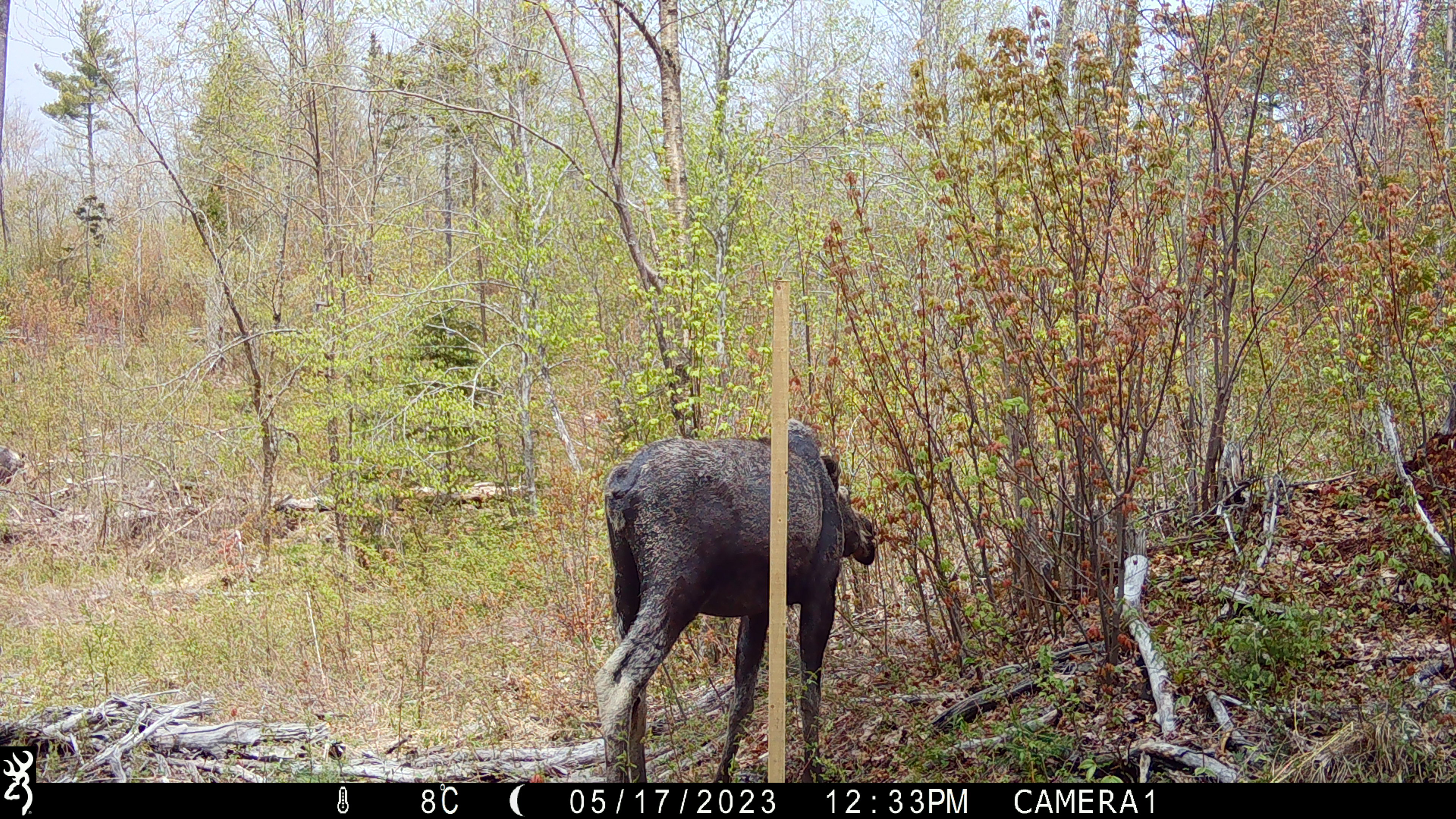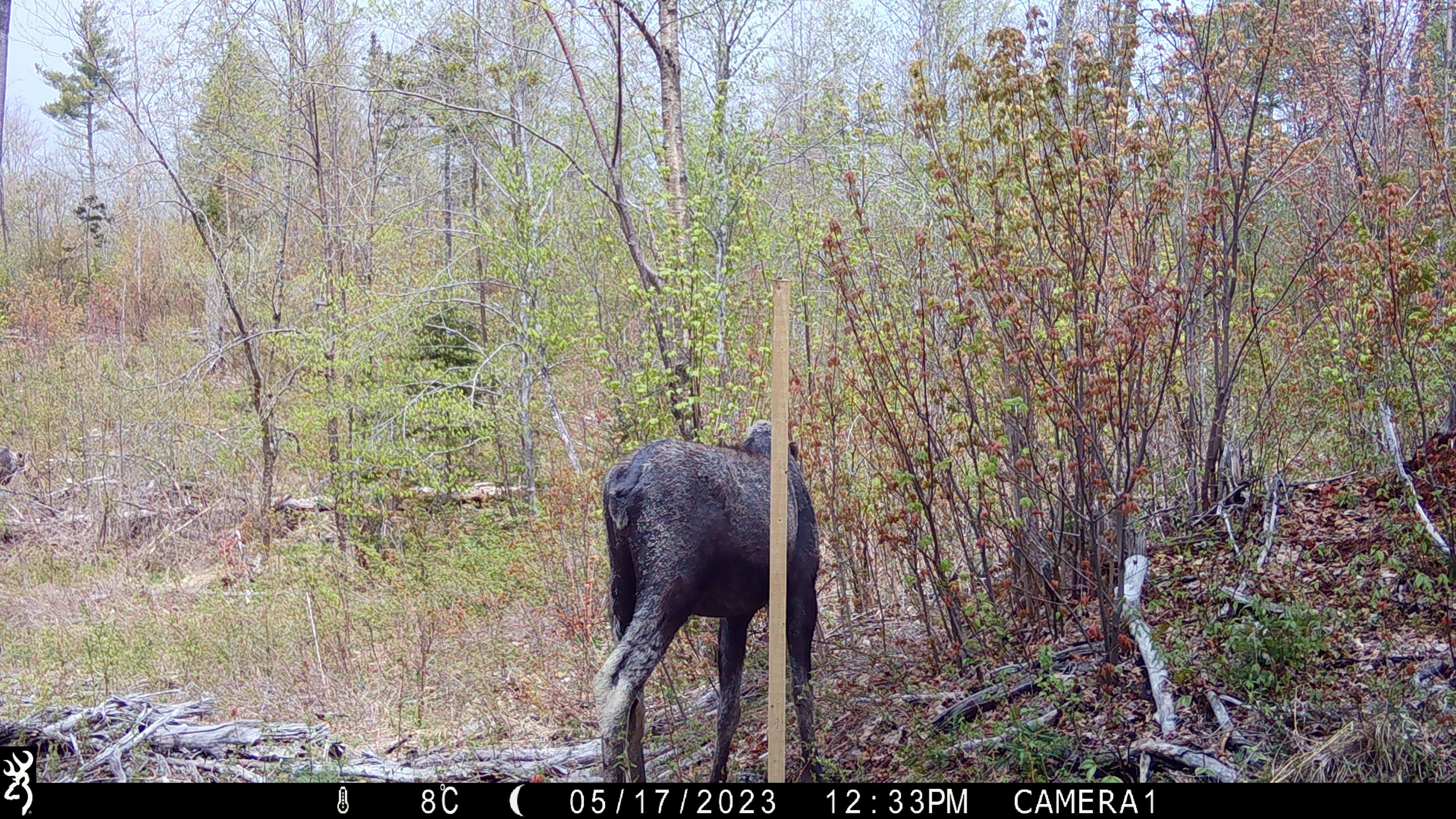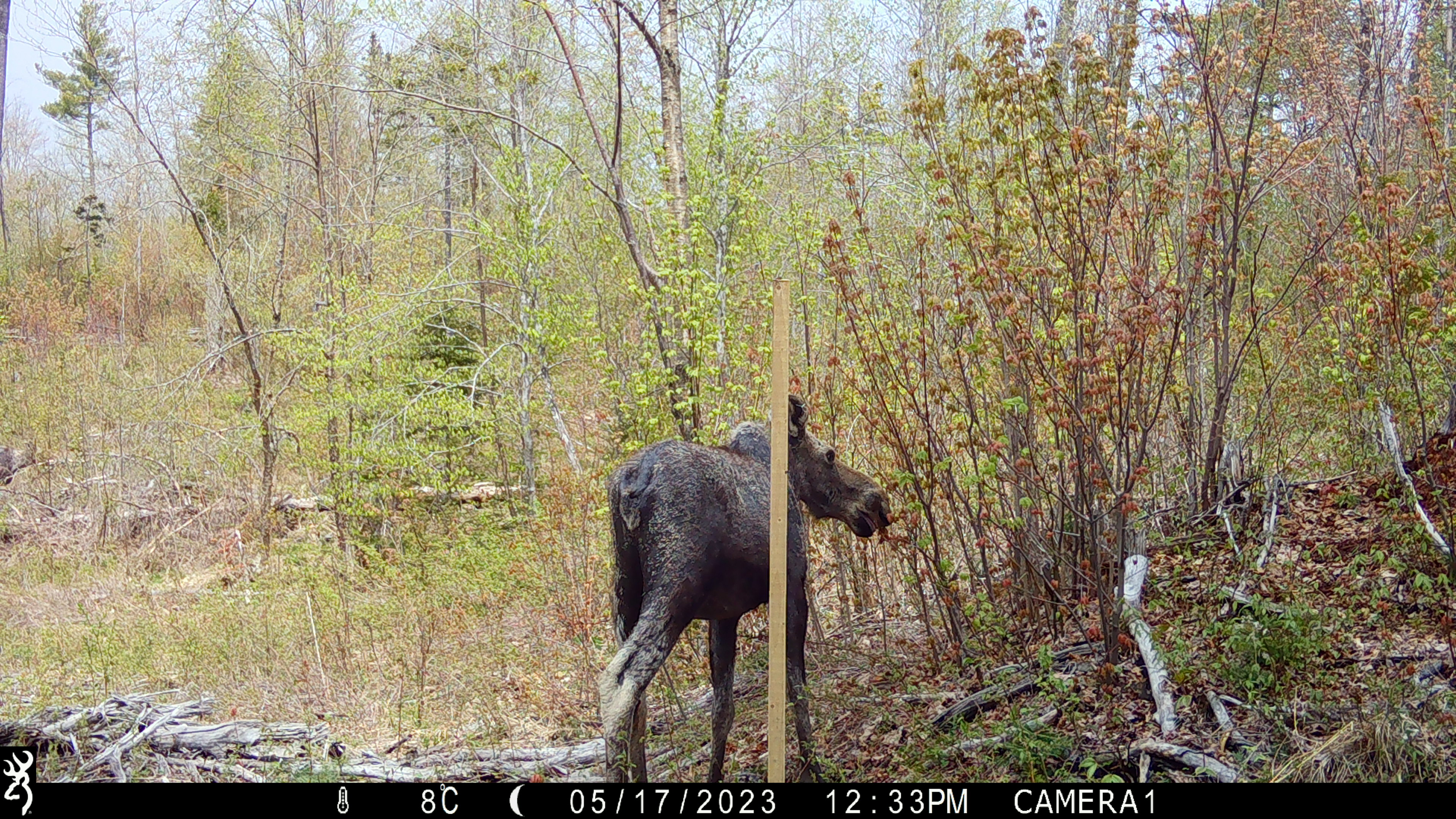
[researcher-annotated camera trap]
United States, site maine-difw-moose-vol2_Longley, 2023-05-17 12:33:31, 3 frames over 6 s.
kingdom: Animalia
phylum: Chordata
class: Mammalia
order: Artiodactyla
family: Cervidae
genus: Alces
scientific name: Alces alces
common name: moose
Moose (Alces alces).